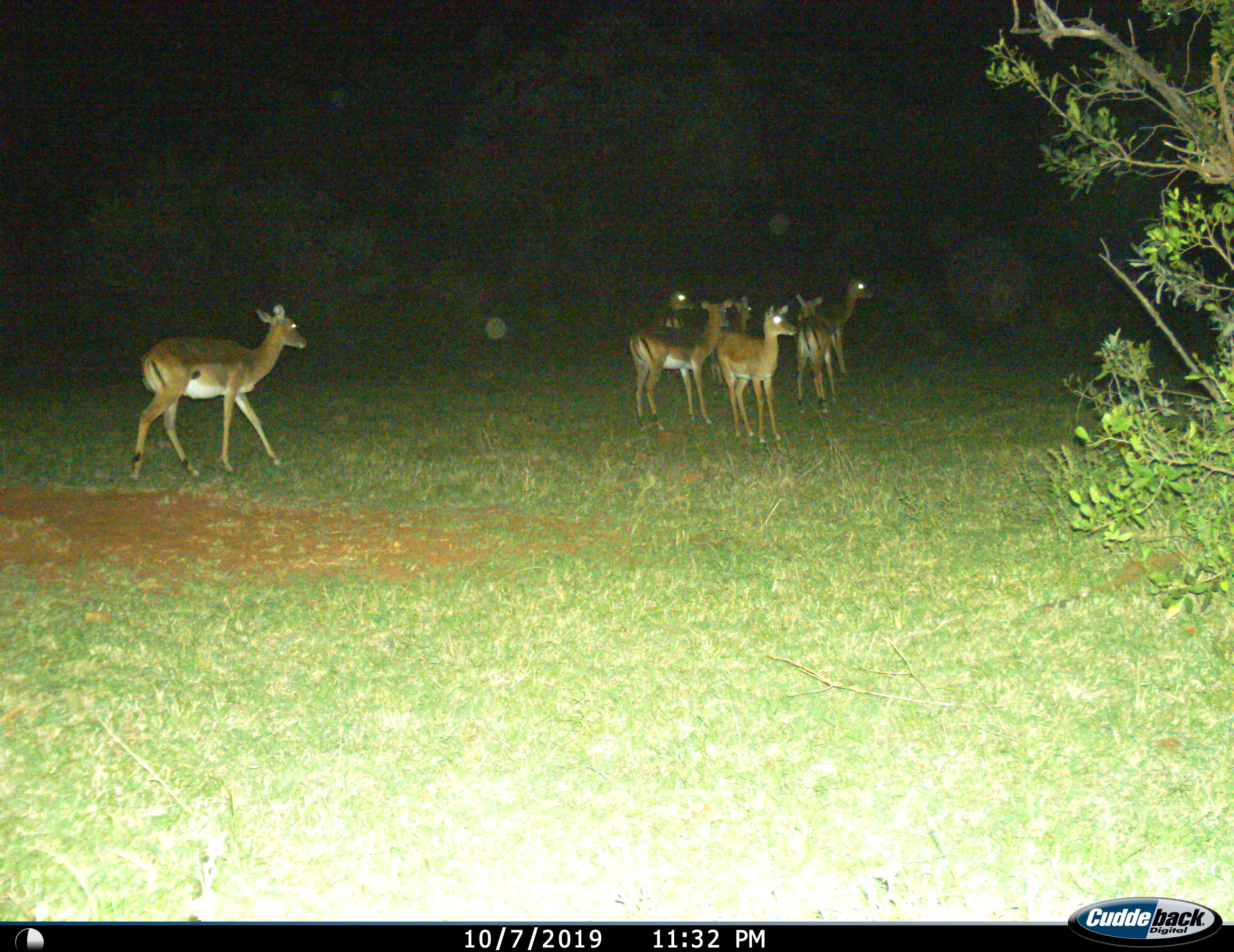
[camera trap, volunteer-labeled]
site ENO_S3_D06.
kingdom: Animalia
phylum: Chordata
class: Mammalia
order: Artiodactyla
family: Bovidae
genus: Aepyceros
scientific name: Aepyceros melampus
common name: impala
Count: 7.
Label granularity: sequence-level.